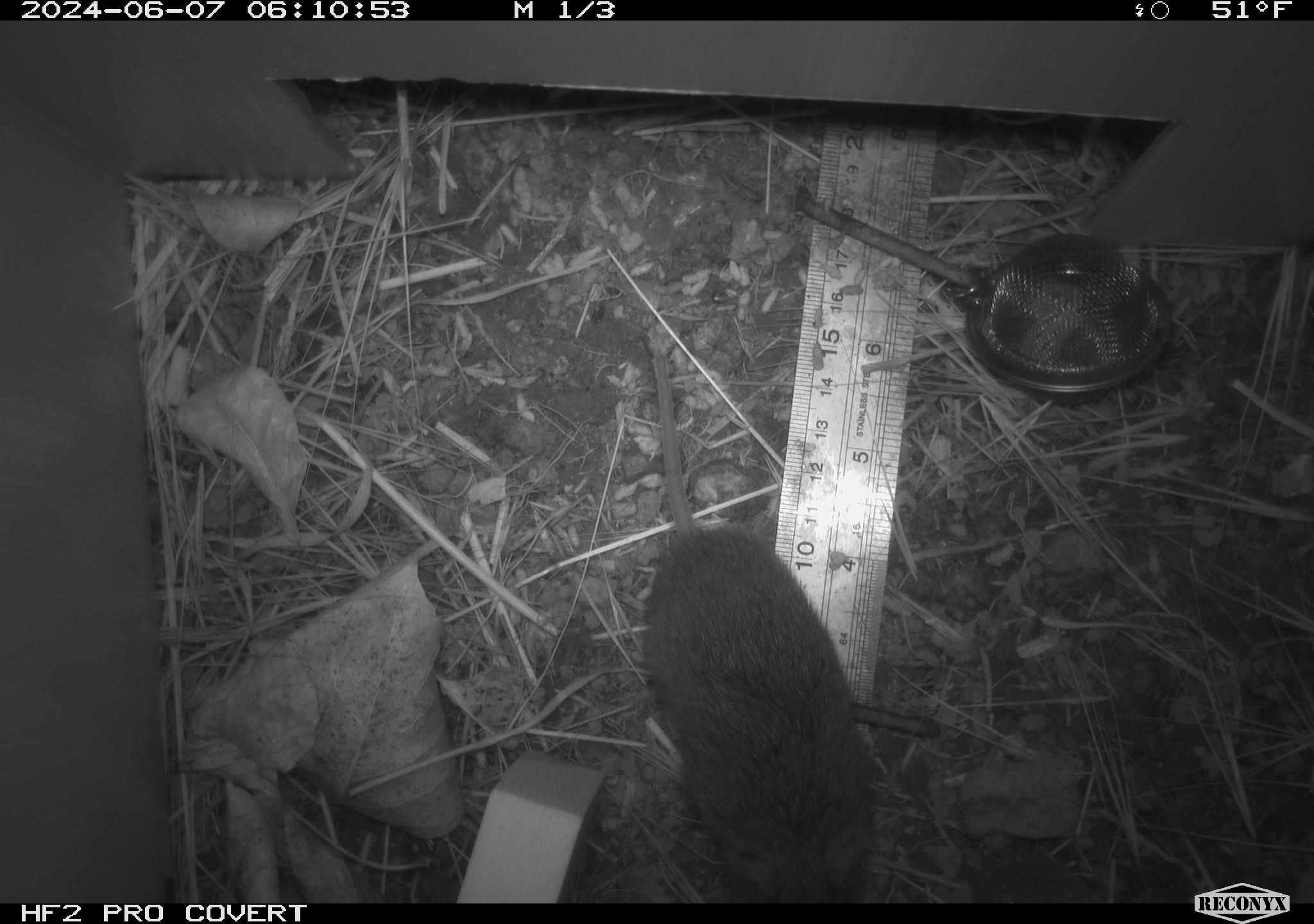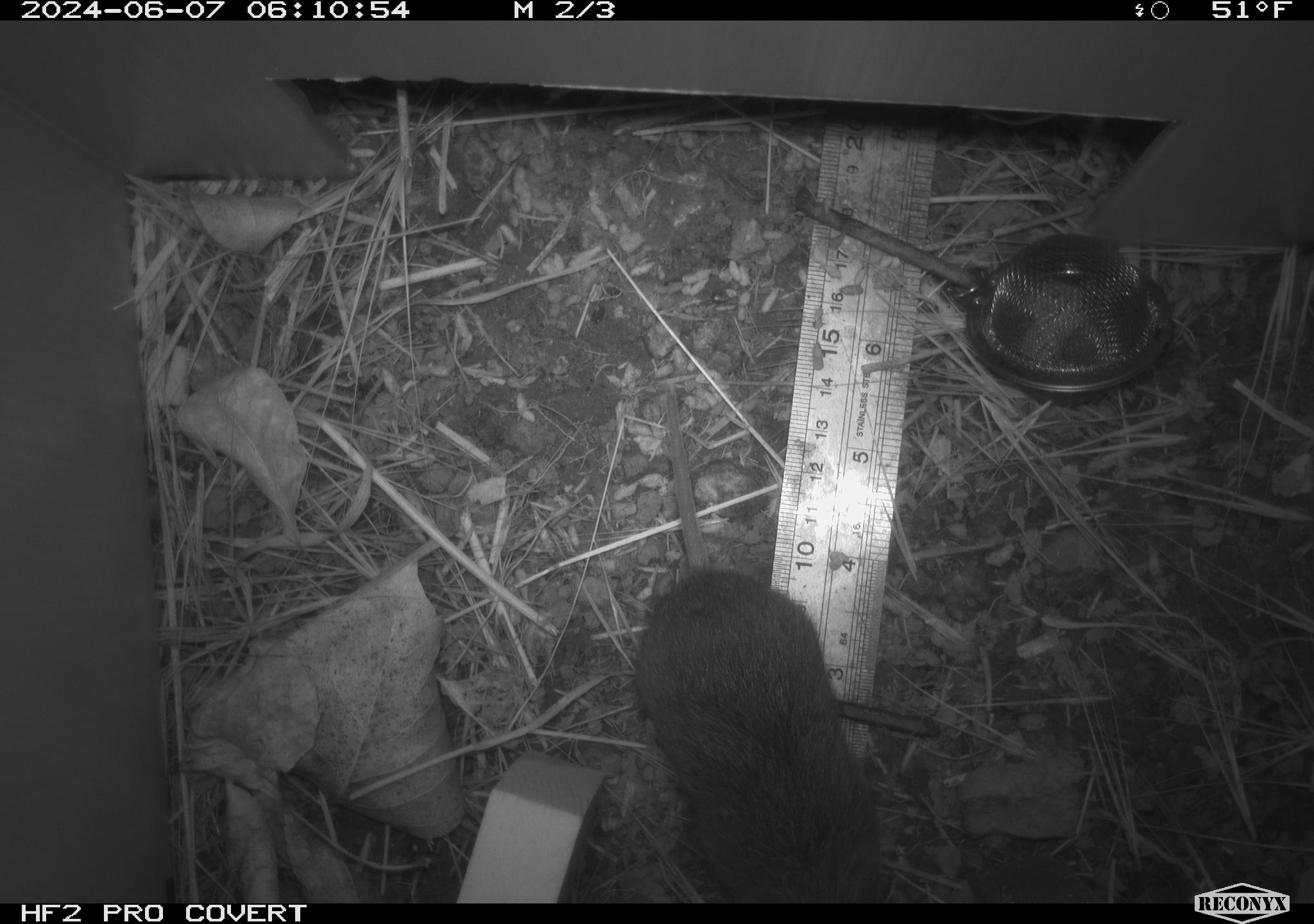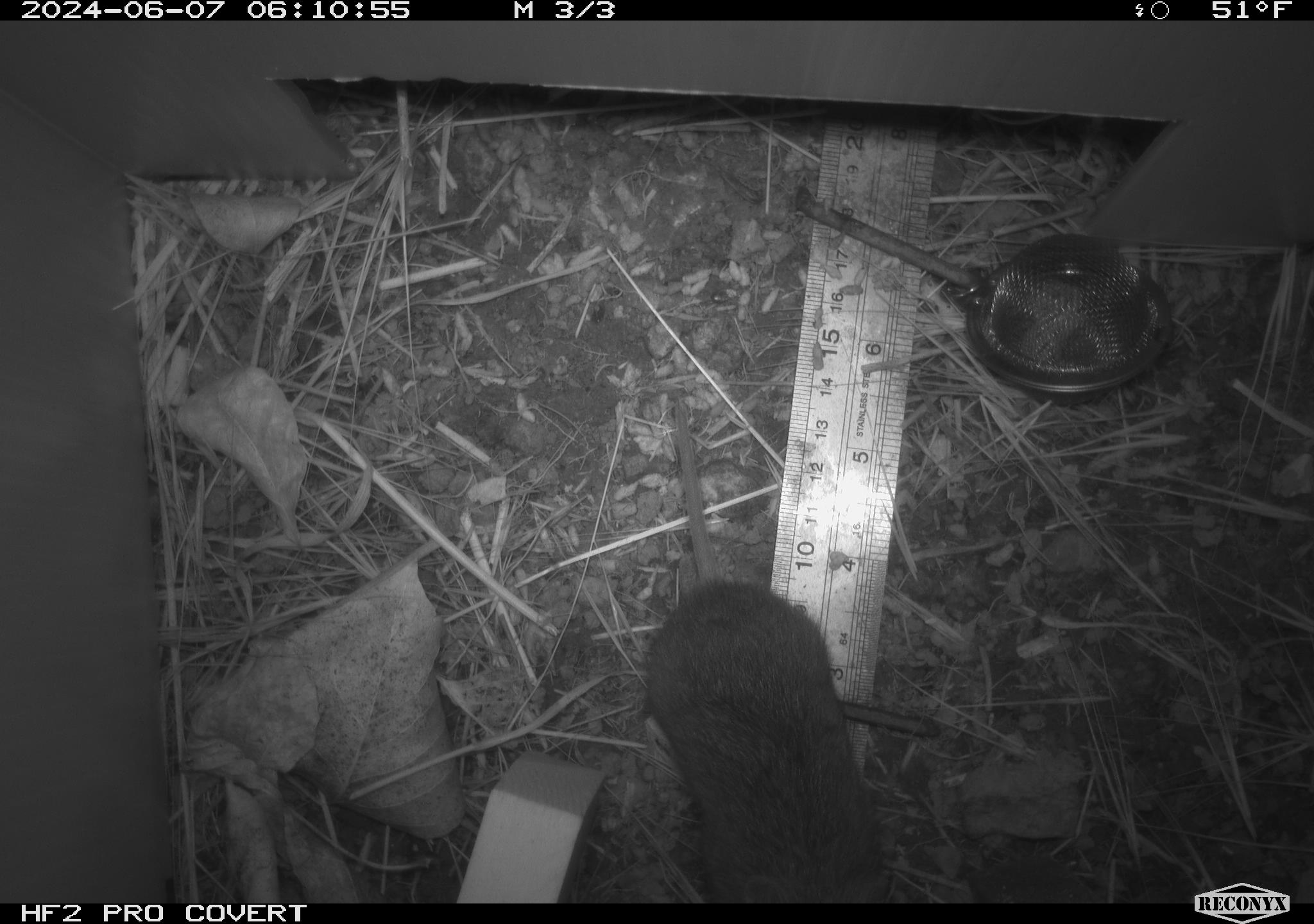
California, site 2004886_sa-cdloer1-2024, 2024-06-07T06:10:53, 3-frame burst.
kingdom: Animalia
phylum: Chordata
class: Mammalia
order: Rodentia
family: Cricetidae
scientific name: Arvicolinae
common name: voles, lemmings, and muskrats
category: arvicolinae subfamily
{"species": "arvicolinae subfamily (voles, lemmings, and muskrats) (Arvicolinae)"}